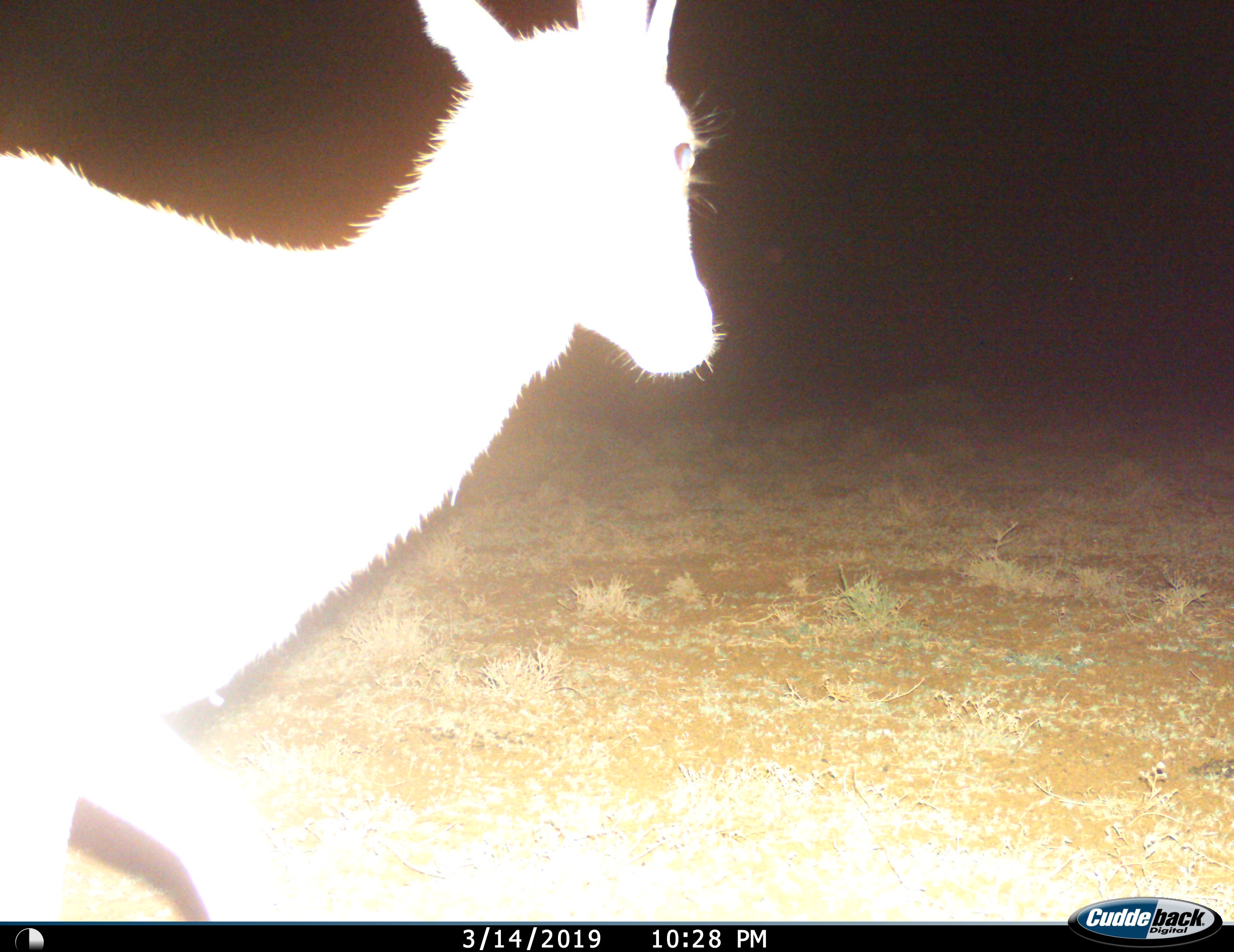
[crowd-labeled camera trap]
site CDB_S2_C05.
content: unidentified animal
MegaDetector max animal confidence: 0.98